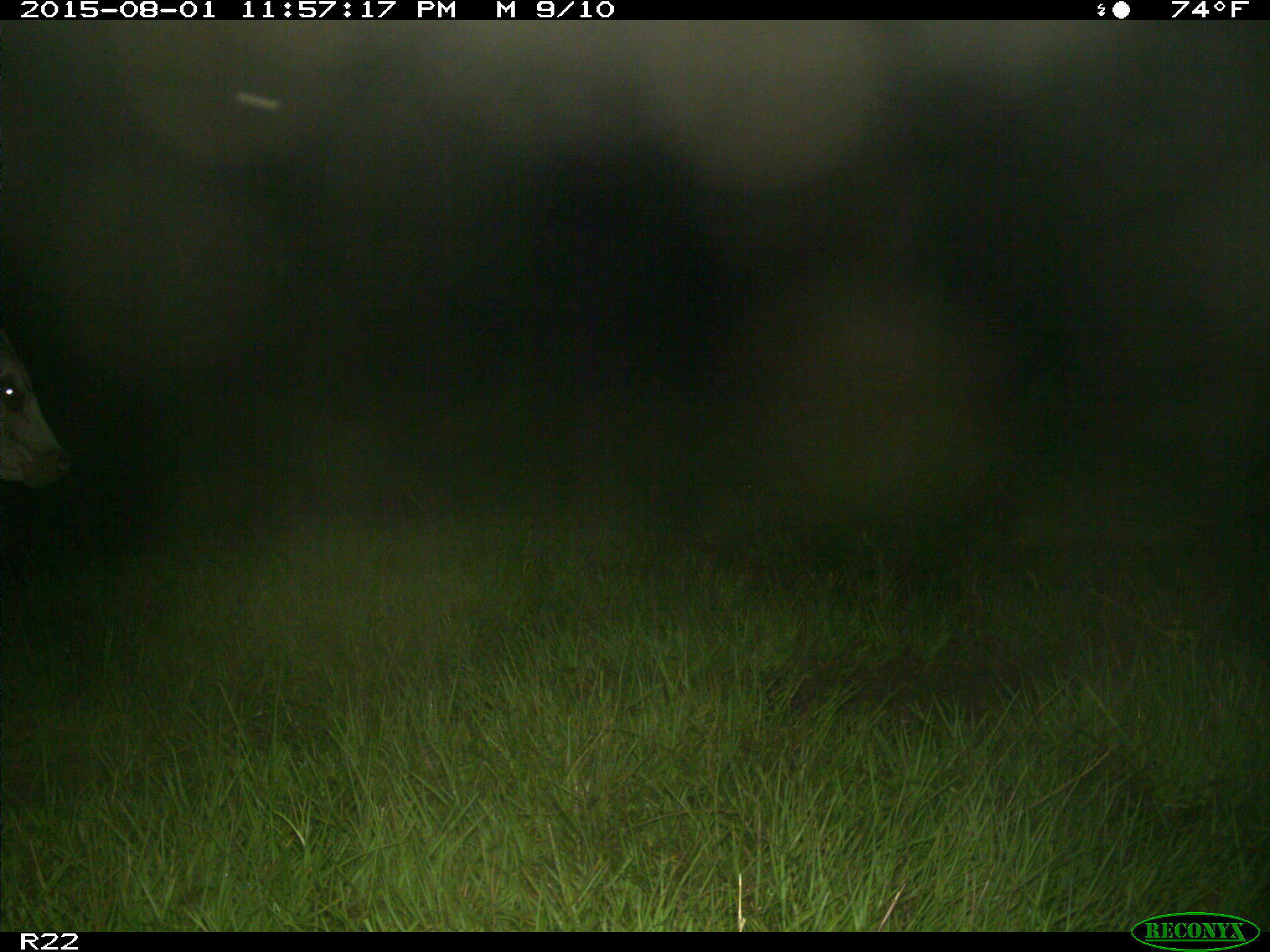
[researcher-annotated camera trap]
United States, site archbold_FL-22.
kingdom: Animalia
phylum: Chordata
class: Mammalia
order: Artiodactyla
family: Bovidae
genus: Bos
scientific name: Bos taurus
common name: domestic cow